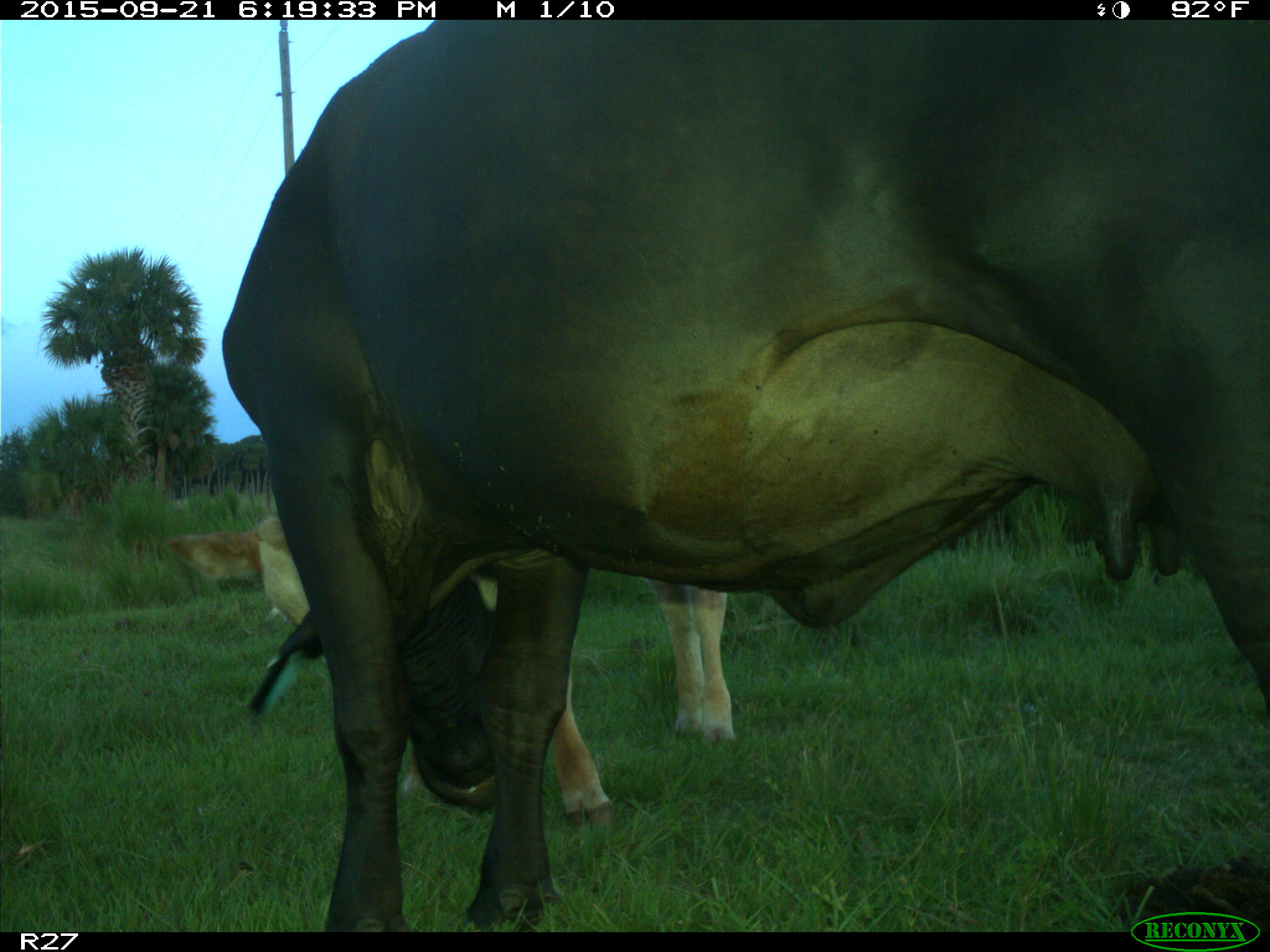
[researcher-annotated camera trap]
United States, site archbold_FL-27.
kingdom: Animalia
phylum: Chordata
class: Mammalia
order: Artiodactyla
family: Bovidae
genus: Bos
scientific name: Bos taurus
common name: domestic cow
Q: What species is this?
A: Bos taurus (domestic cow).